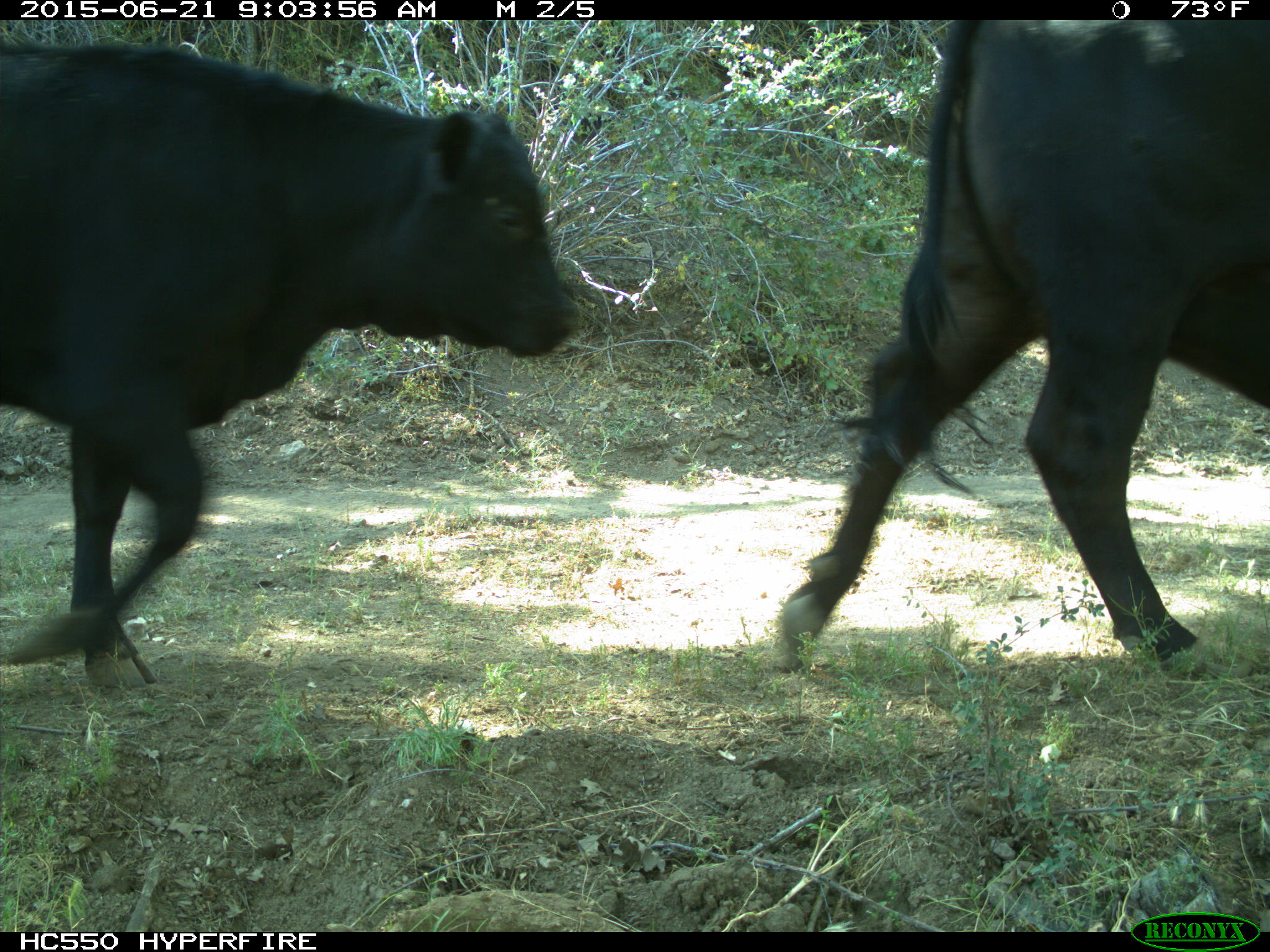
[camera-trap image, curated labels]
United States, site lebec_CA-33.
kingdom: Animalia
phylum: Chordata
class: Mammalia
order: Artiodactyla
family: Bovidae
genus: Bos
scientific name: Bos taurus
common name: domestic cow